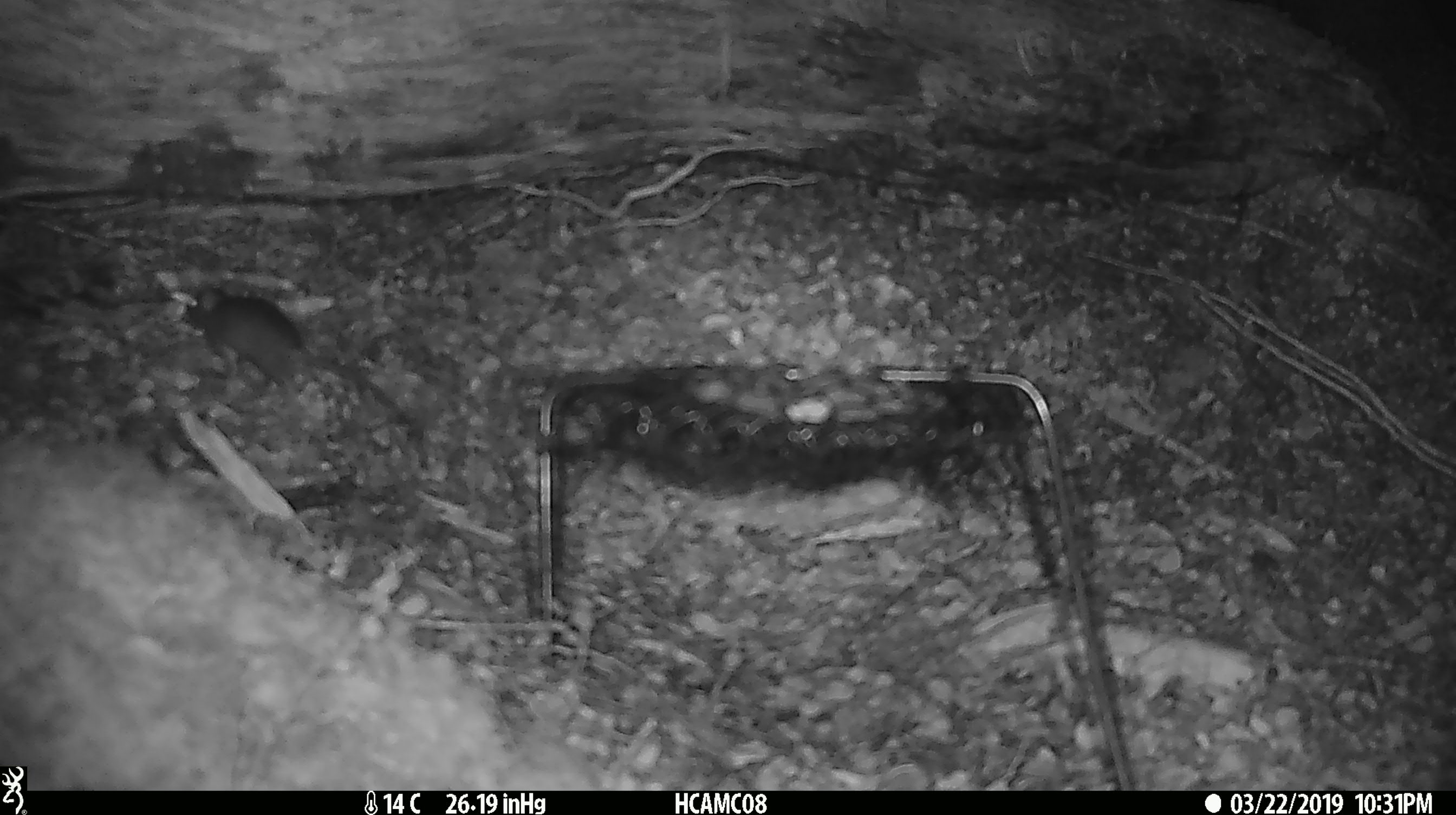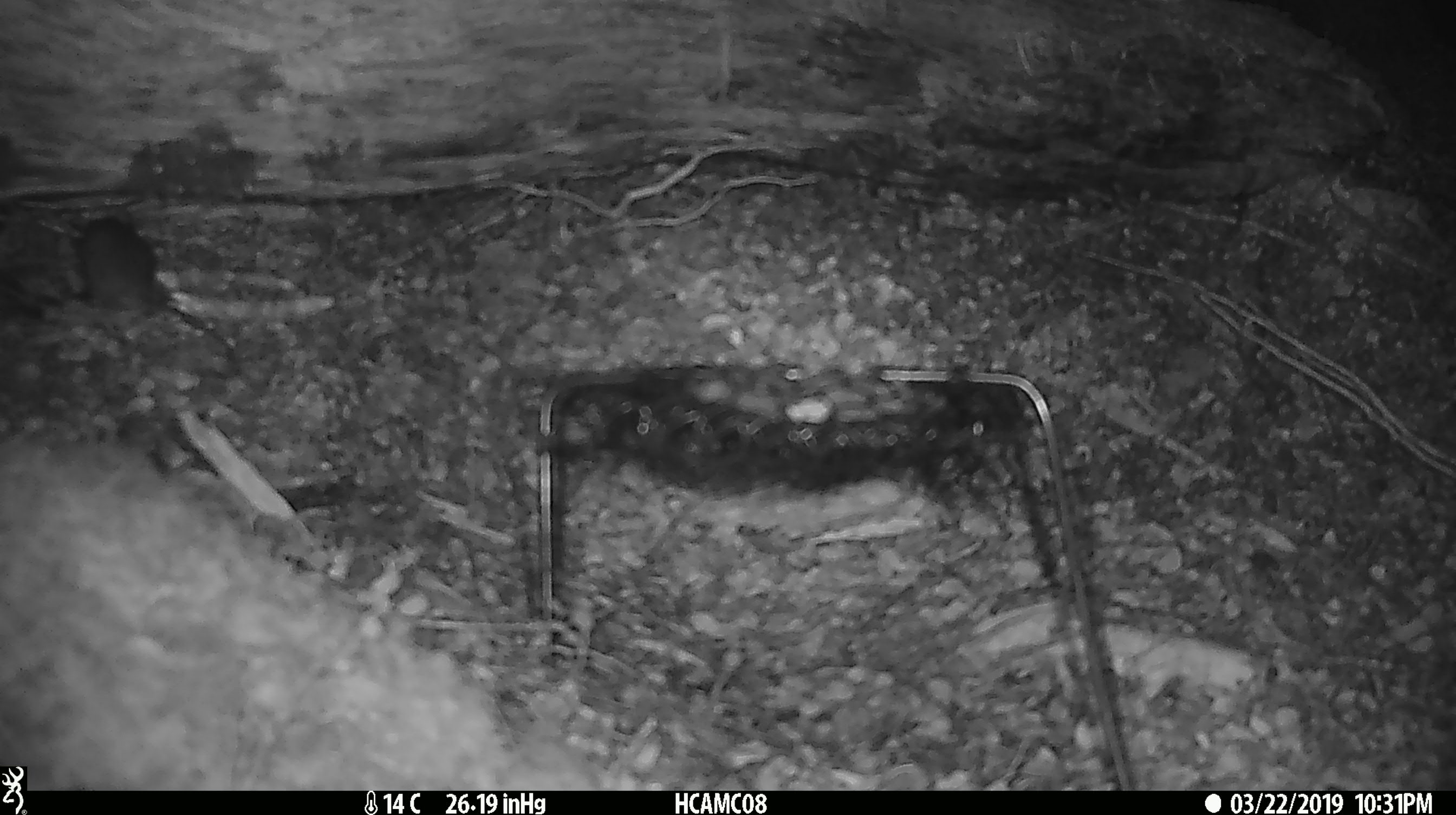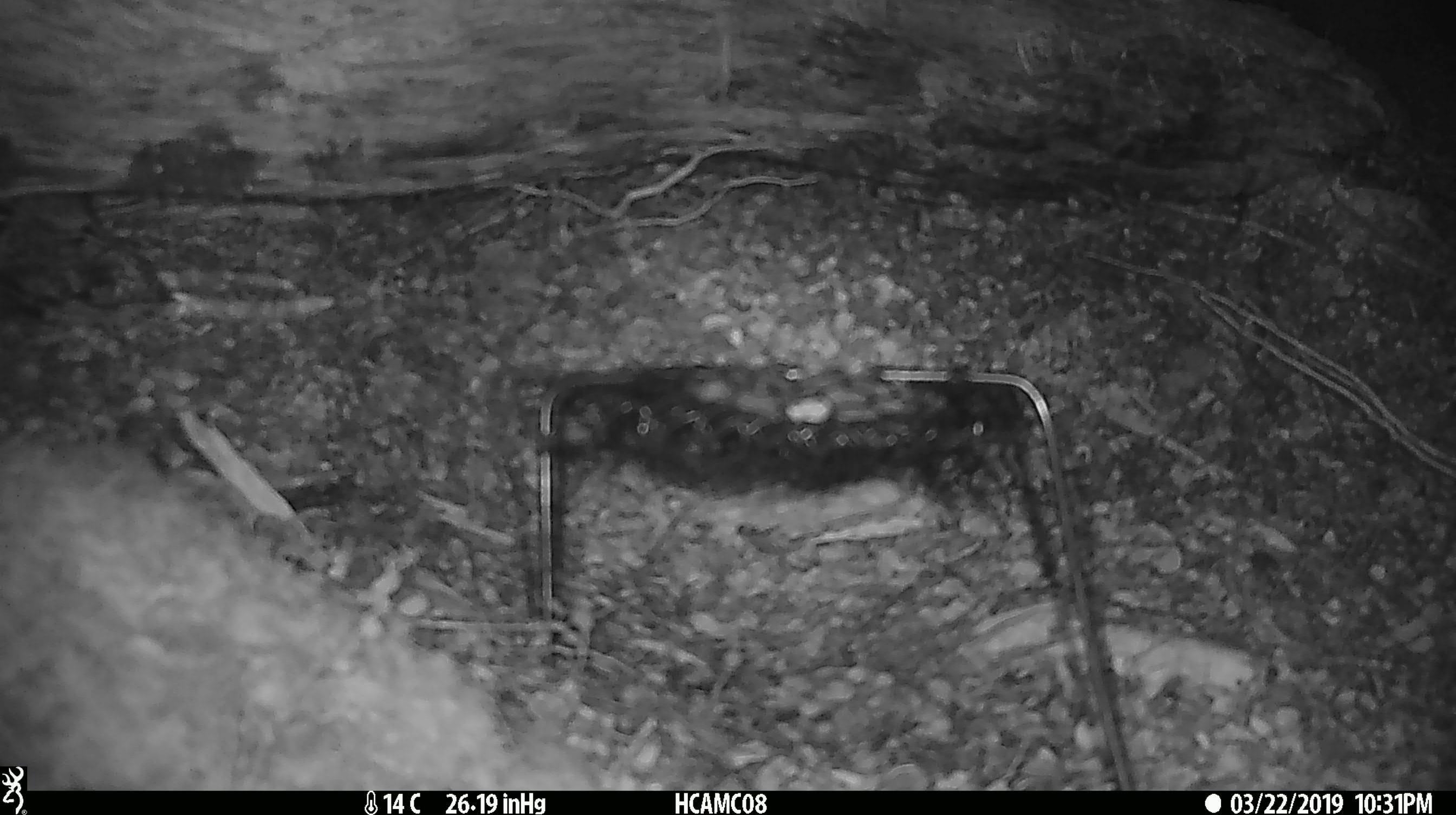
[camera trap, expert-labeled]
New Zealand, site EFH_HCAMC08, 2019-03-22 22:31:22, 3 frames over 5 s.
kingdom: Animalia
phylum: Chordata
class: Mammalia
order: Rodentia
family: Muridae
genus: Mus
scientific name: Mus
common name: mouse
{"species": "mouse (Mus)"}